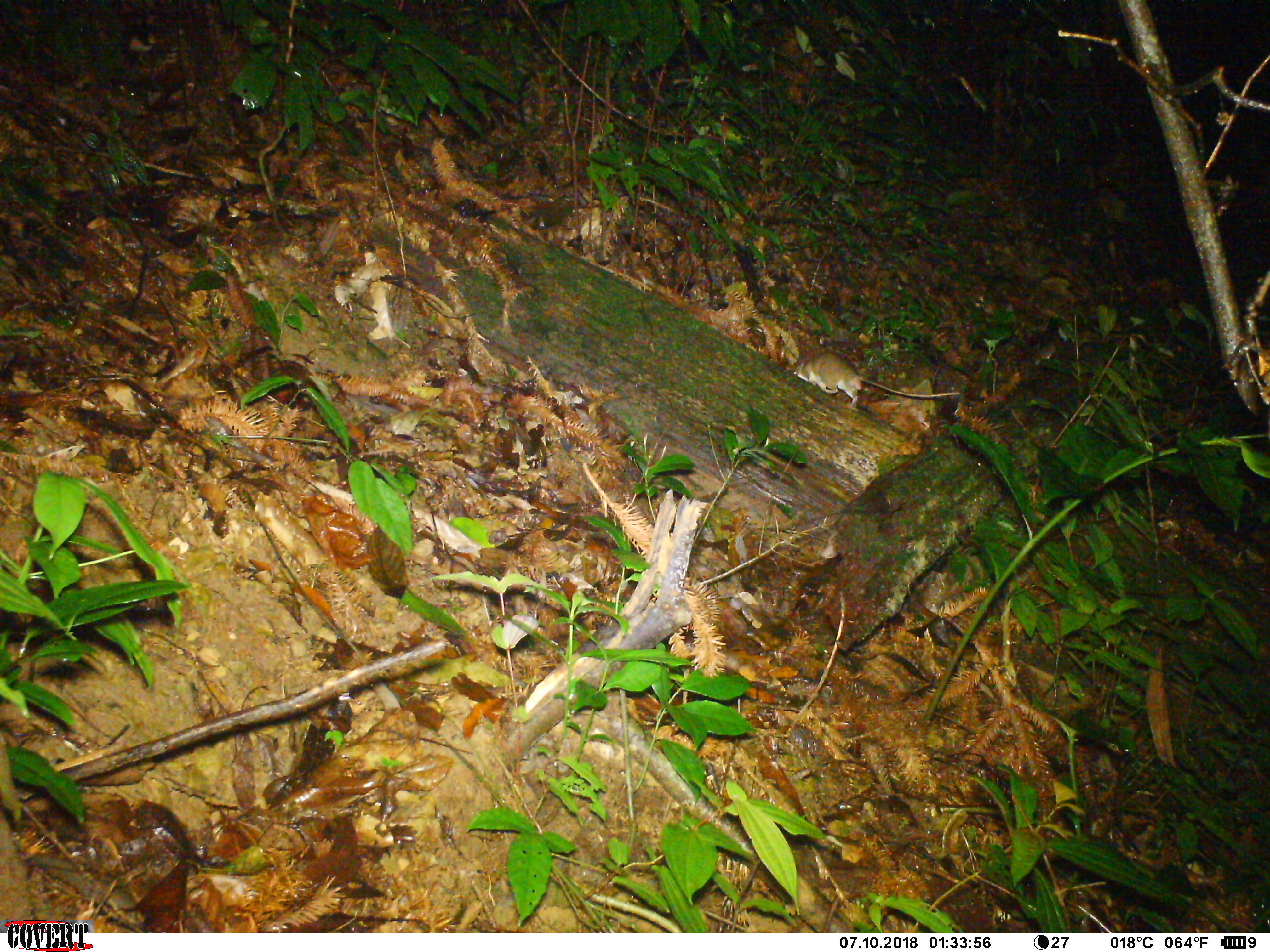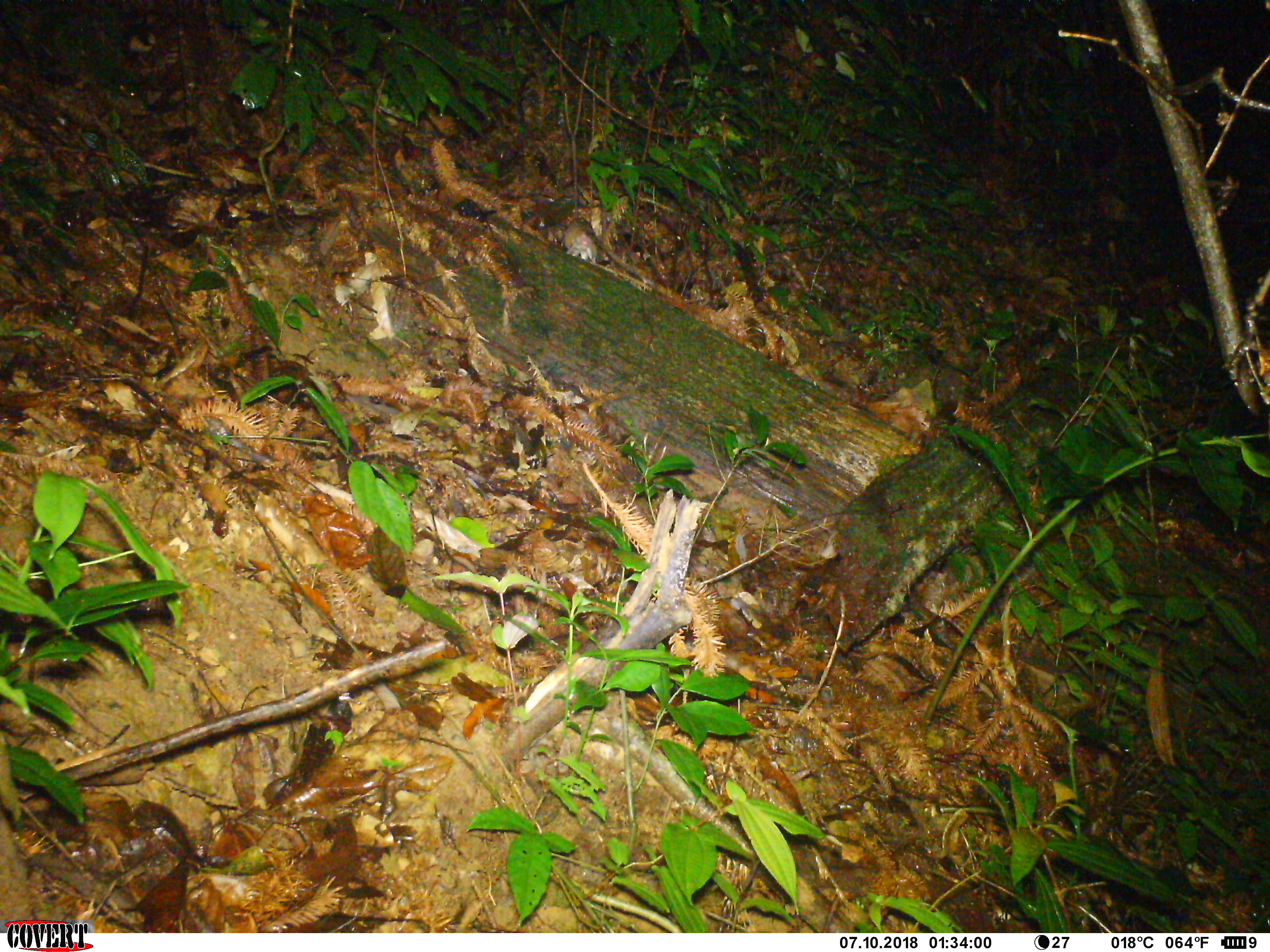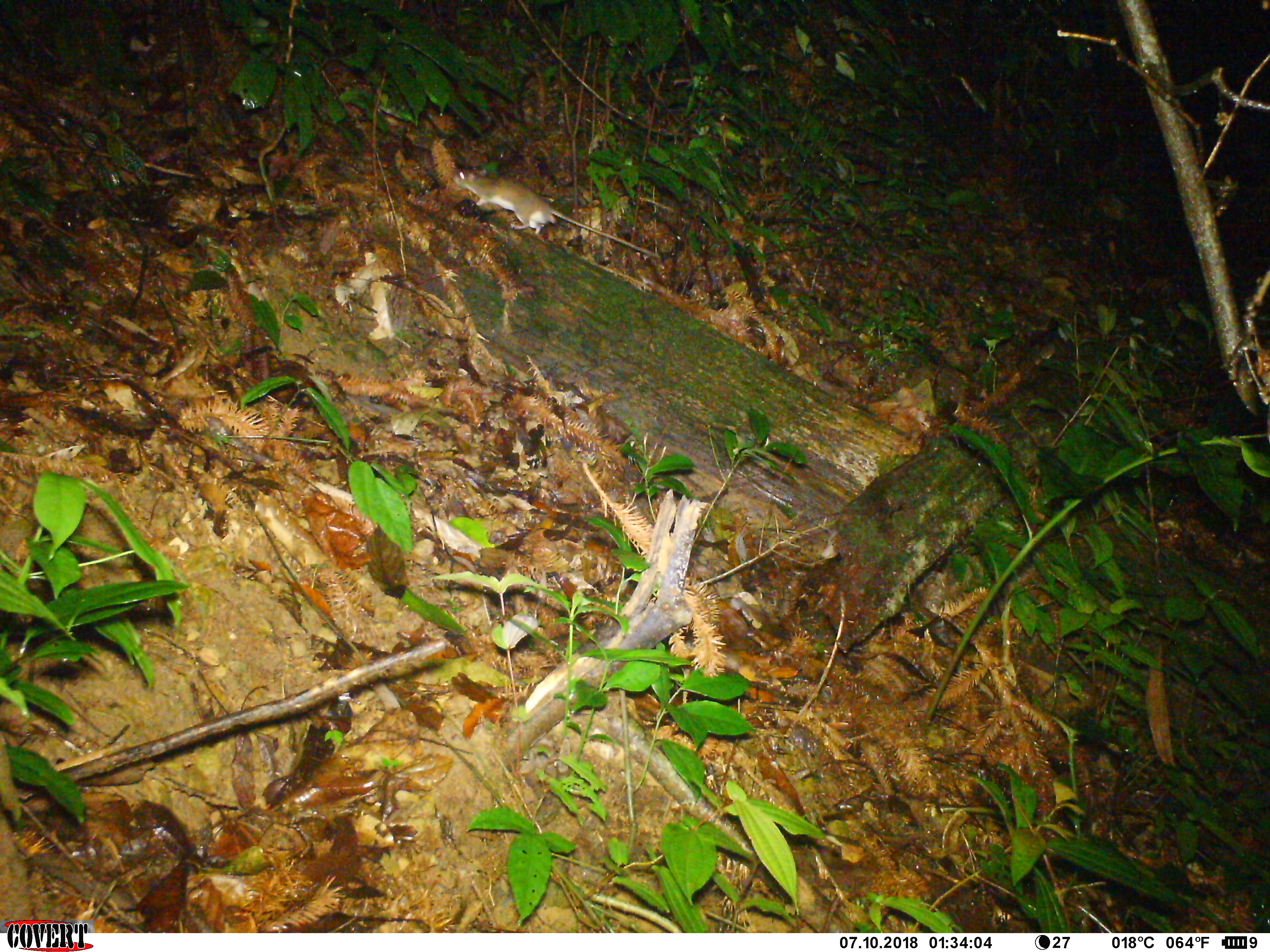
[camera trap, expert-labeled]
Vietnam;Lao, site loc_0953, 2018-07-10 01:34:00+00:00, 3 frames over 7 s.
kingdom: Animalia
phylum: Chordata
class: Mammalia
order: Rodentia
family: Muridae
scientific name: Muridae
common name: old-world mice and rats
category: unidentified murid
Unidentified murid (old-world mice and rats) (Muridae). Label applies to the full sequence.